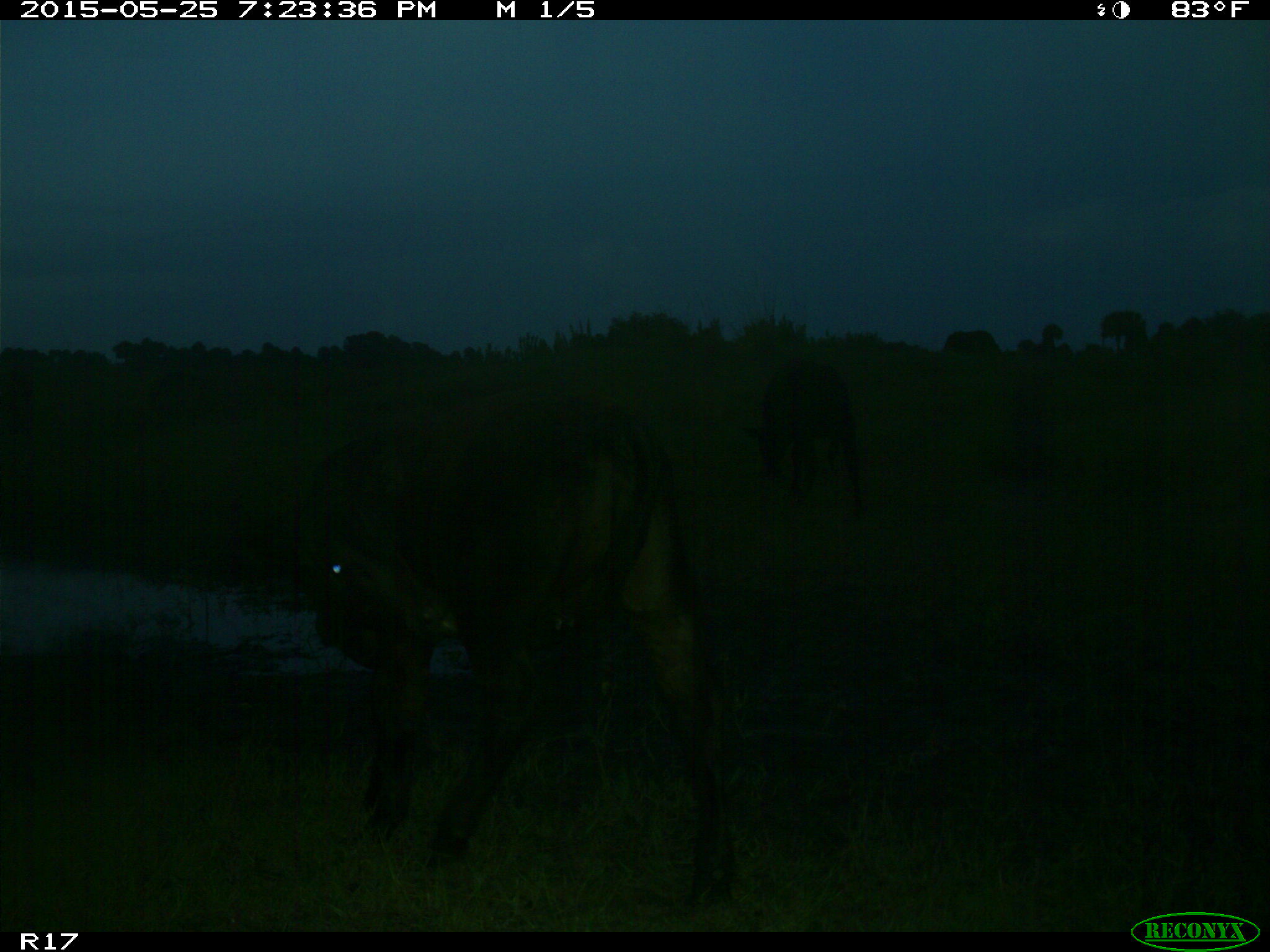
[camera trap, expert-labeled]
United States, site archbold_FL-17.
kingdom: Animalia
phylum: Chordata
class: Mammalia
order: Artiodactyla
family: Bovidae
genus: Bos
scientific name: Bos taurus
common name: domestic cow